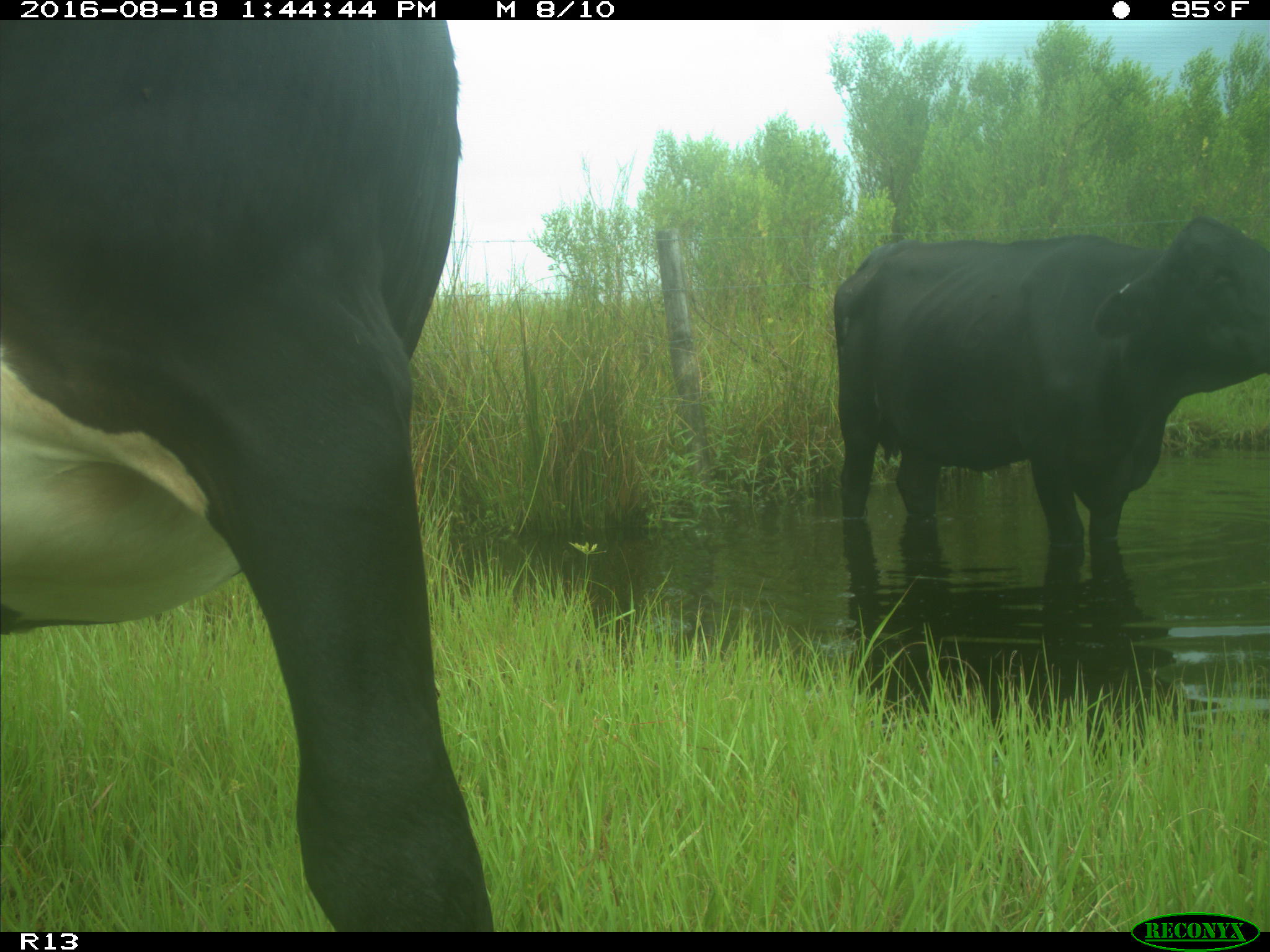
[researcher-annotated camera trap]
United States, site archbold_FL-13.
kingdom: Animalia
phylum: Chordata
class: Mammalia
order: Artiodactyla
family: Bovidae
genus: Bos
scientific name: Bos taurus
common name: domestic cow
Bos taurus (domestic cow).